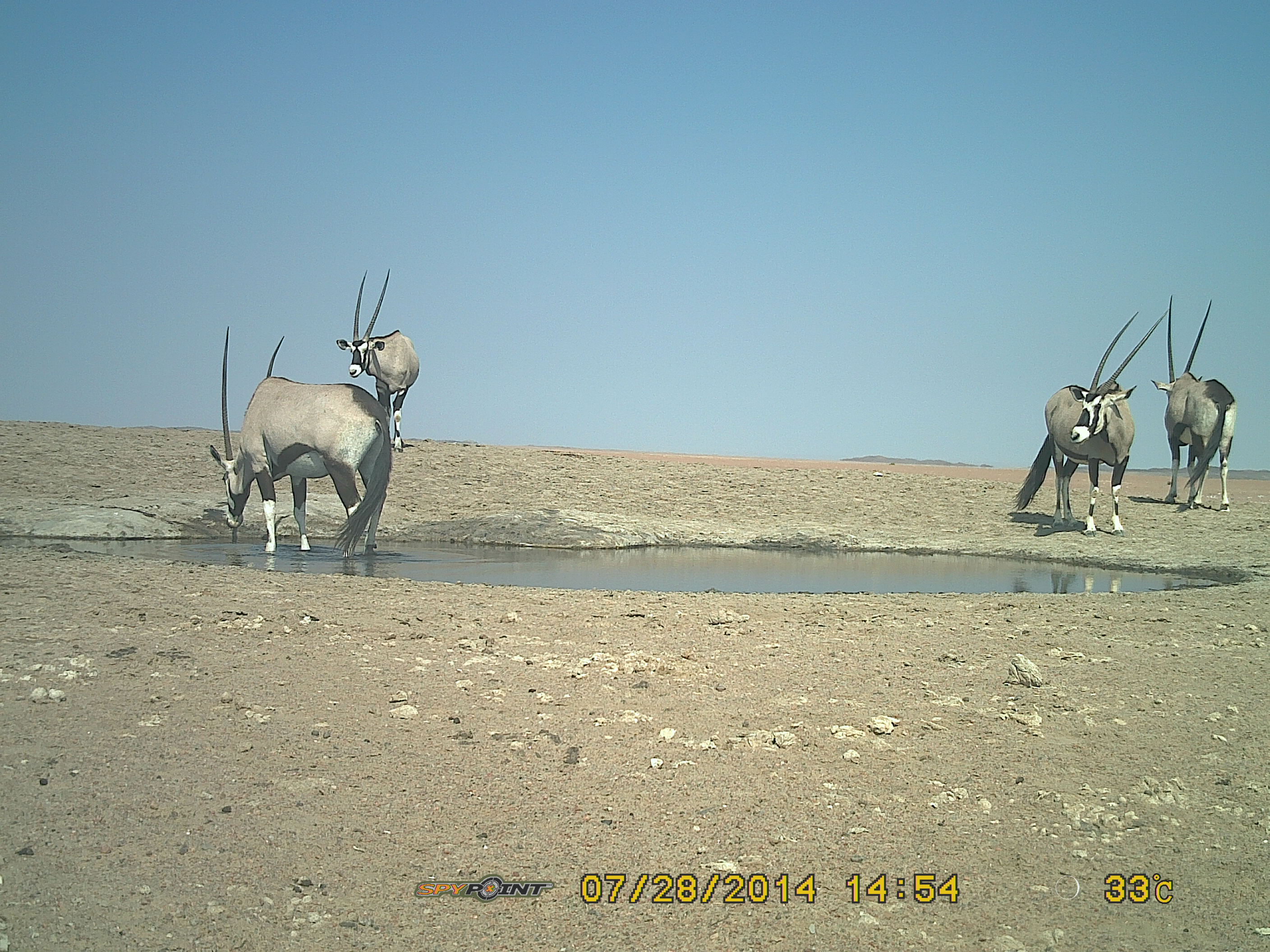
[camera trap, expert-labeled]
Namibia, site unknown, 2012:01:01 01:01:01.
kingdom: Animalia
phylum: Chordata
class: Mammalia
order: Artiodactyla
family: Bovidae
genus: Oryx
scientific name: Oryx gazella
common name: gemsbok